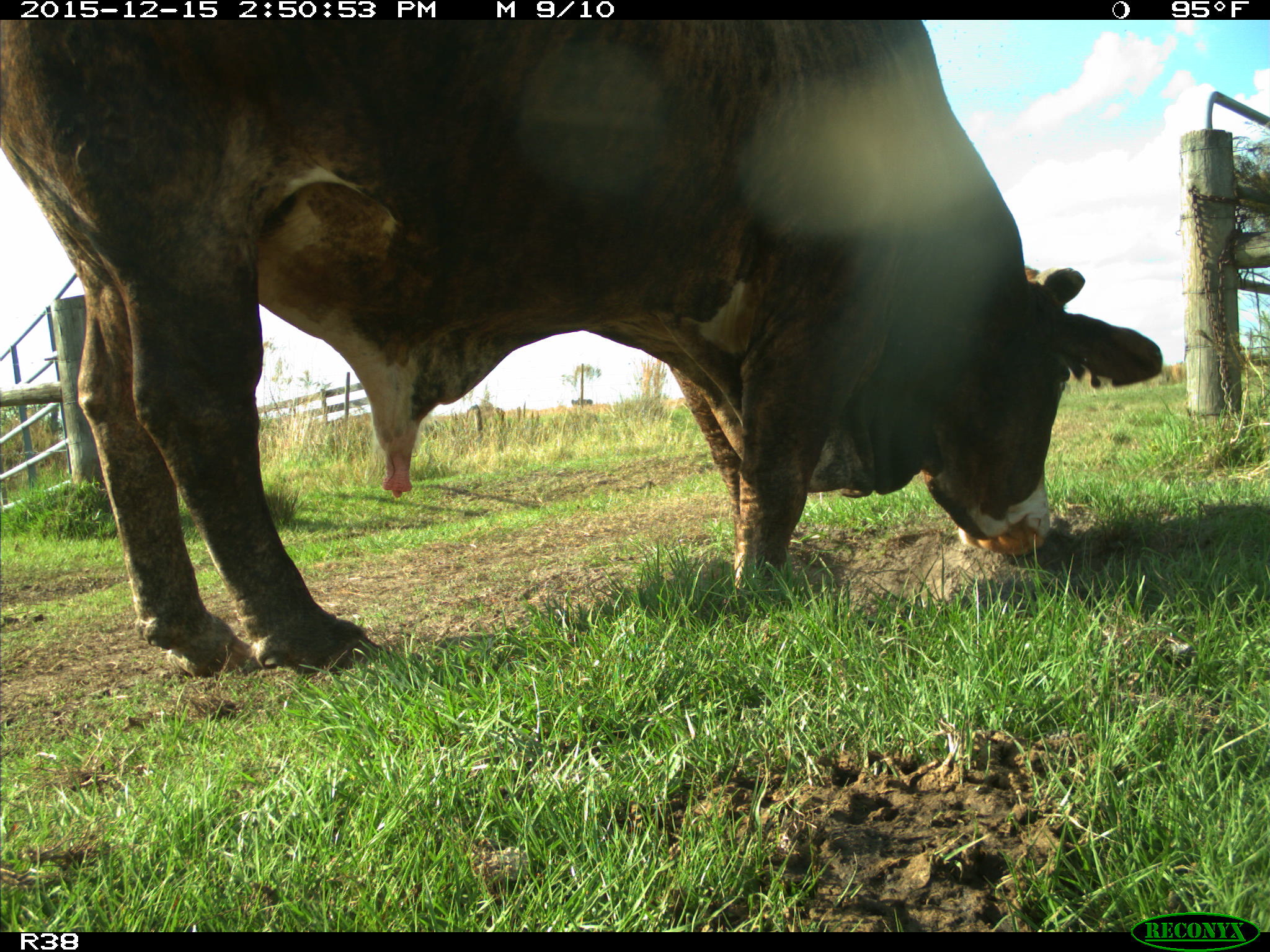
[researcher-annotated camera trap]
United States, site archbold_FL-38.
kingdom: Animalia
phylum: Chordata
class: Mammalia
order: Artiodactyla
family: Bovidae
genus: Bos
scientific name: Bos taurus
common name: domestic cow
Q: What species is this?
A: Bos taurus (domestic cow).